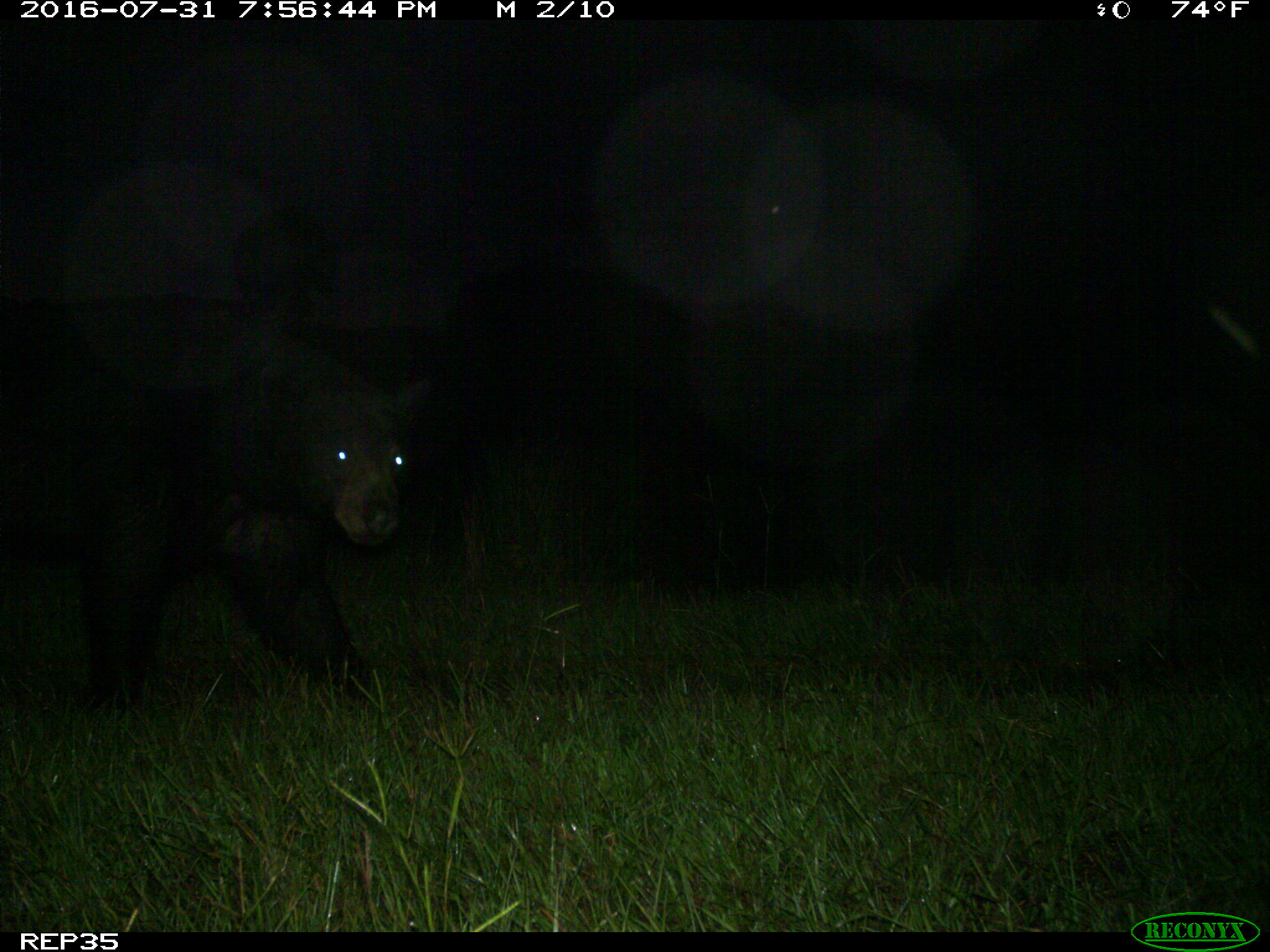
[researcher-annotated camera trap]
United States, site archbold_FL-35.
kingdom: Animalia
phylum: Chordata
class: Mammalia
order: Artiodactyla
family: Bovidae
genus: Bos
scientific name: Bos taurus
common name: domestic cow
Bos taurus (domestic cow).